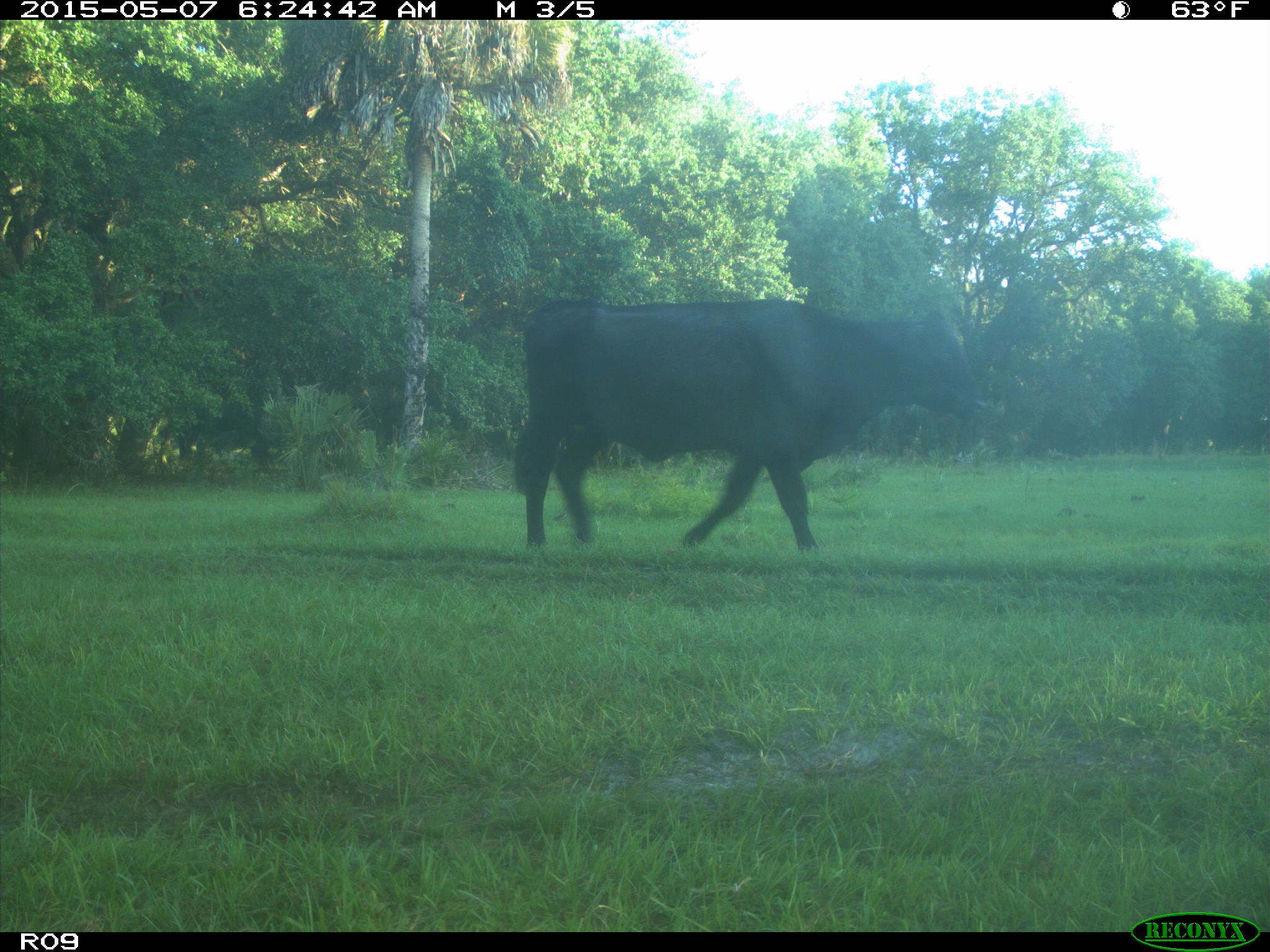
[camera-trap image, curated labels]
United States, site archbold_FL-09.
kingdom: Animalia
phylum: Chordata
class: Mammalia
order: Artiodactyla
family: Bovidae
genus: Bos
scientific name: Bos taurus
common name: domestic cow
Bos taurus (domestic cow).